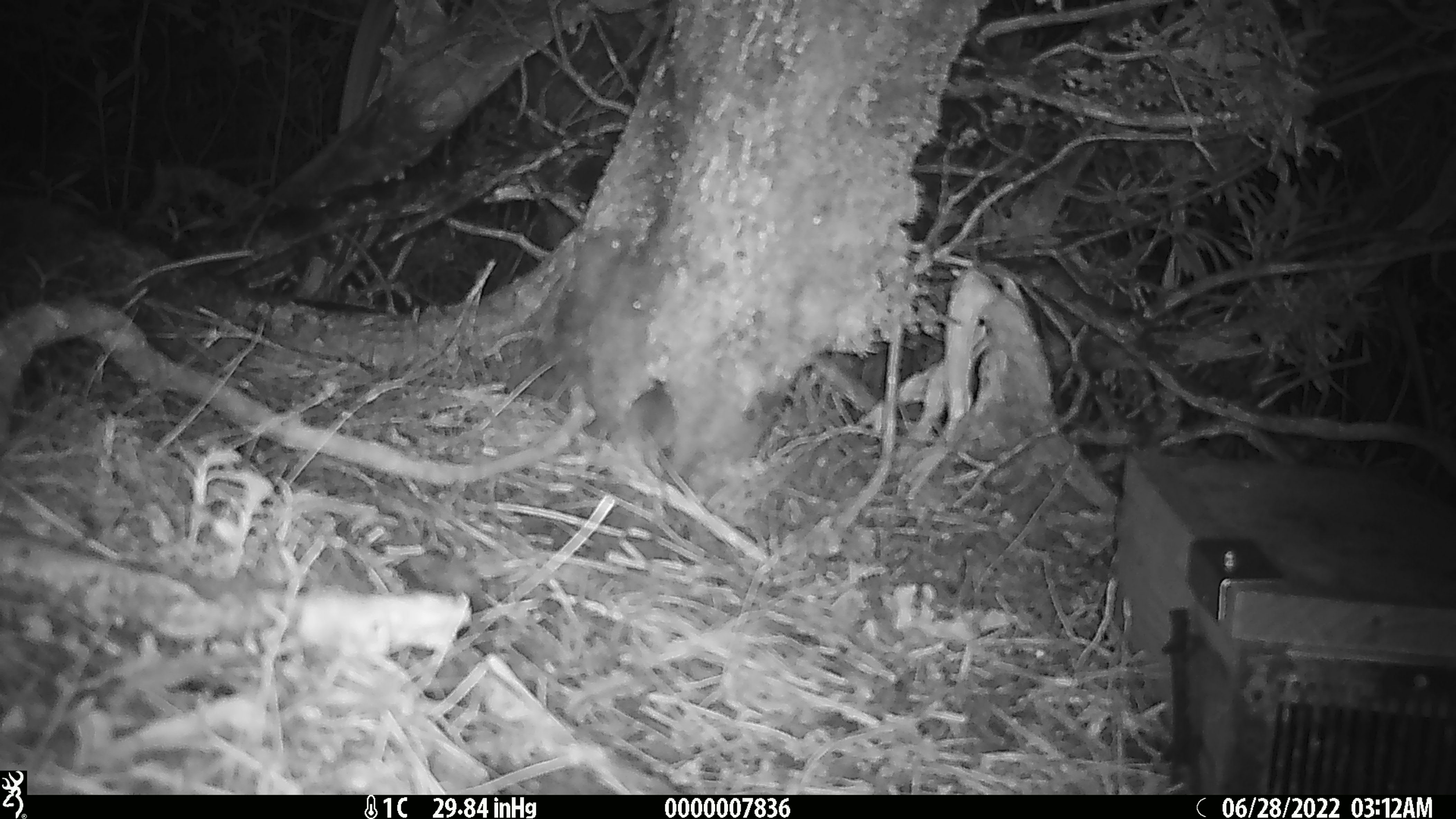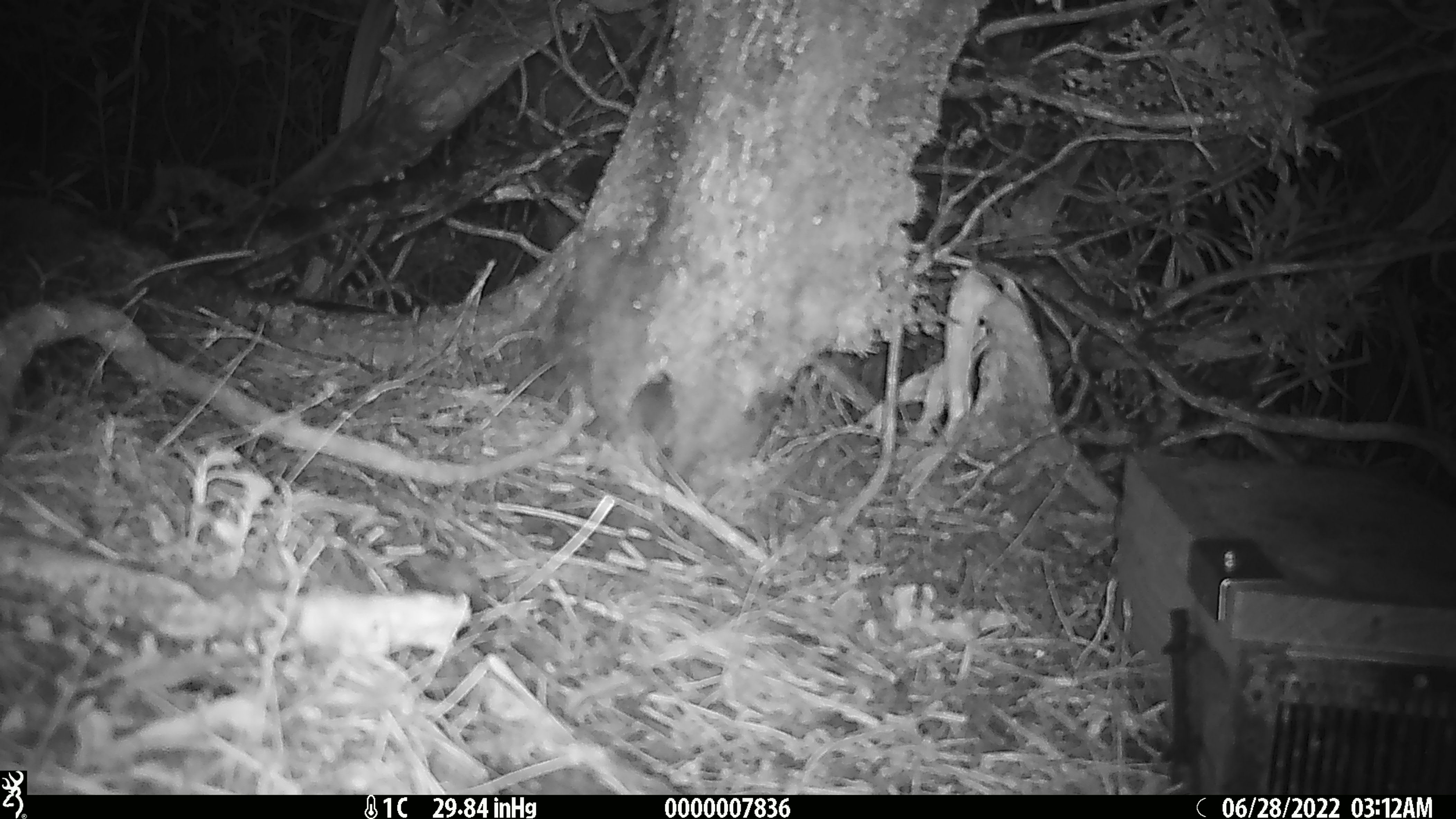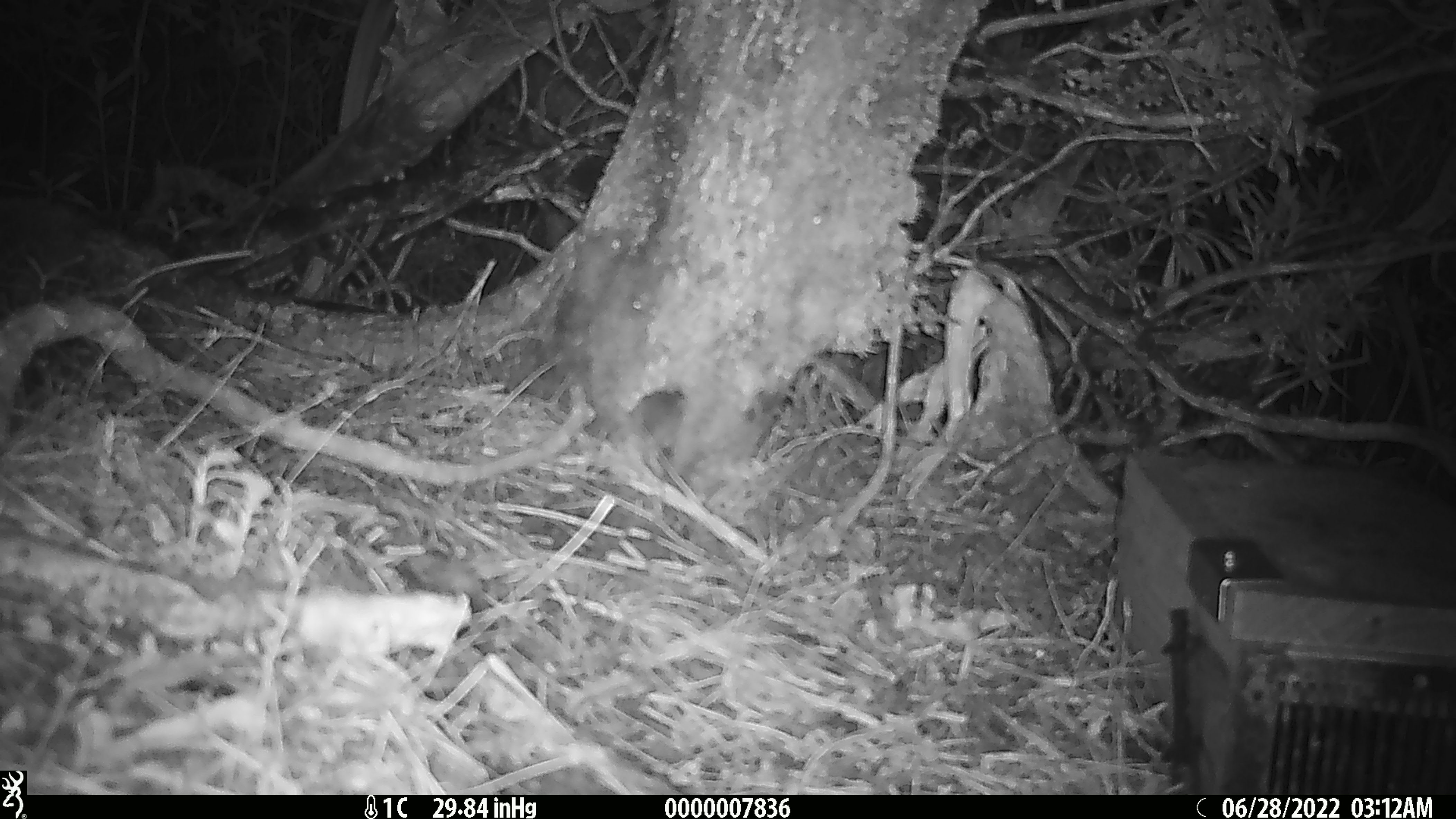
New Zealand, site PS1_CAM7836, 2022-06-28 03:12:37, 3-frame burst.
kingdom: Animalia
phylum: Chordata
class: Mammalia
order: Rodentia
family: Muridae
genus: Mus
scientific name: Mus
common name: mouse